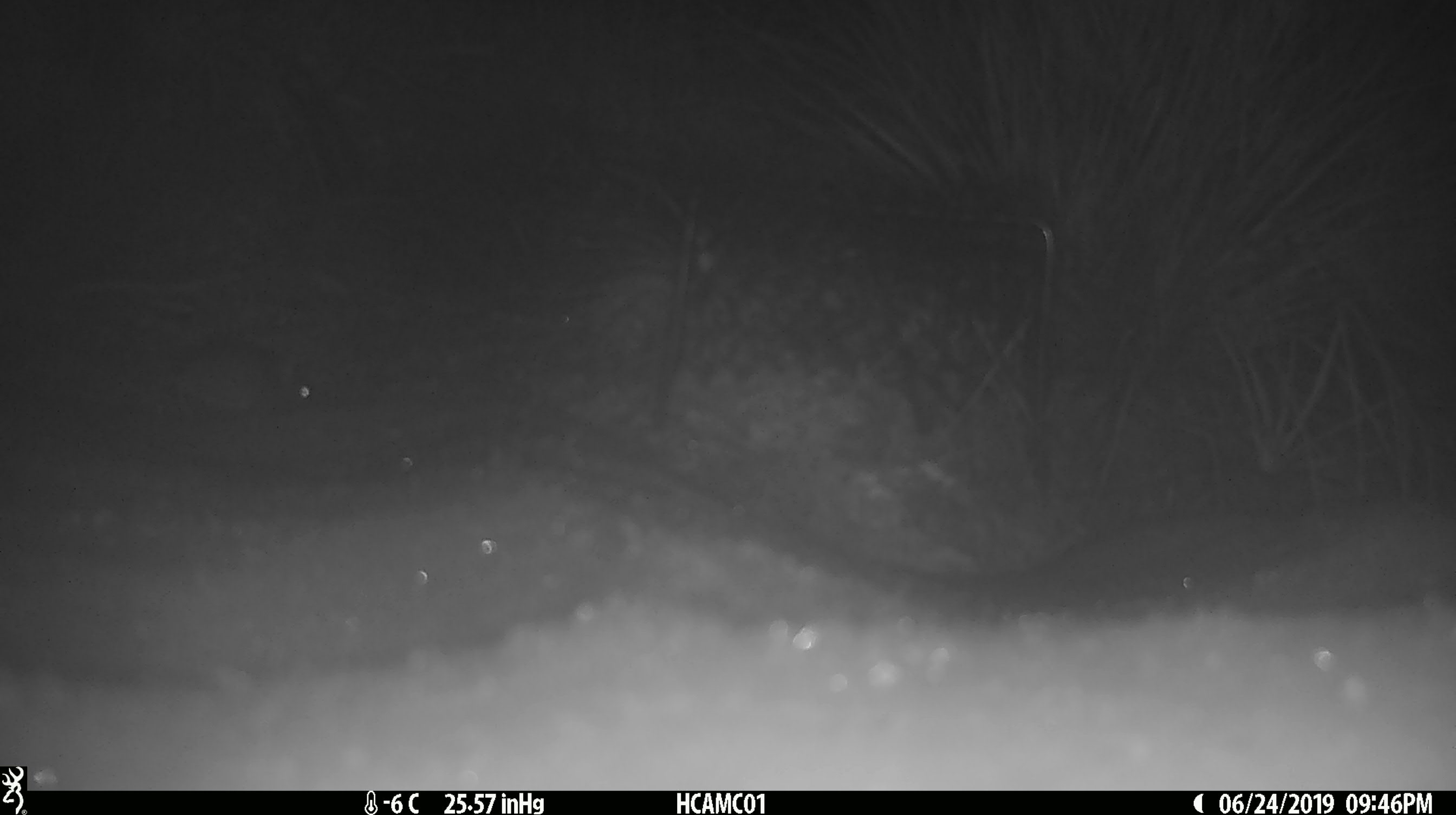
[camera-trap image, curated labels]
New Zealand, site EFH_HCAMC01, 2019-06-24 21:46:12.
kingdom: Animalia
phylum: Chordata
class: Mammalia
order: Rodentia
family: Muridae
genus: Mus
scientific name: Mus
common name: mouse